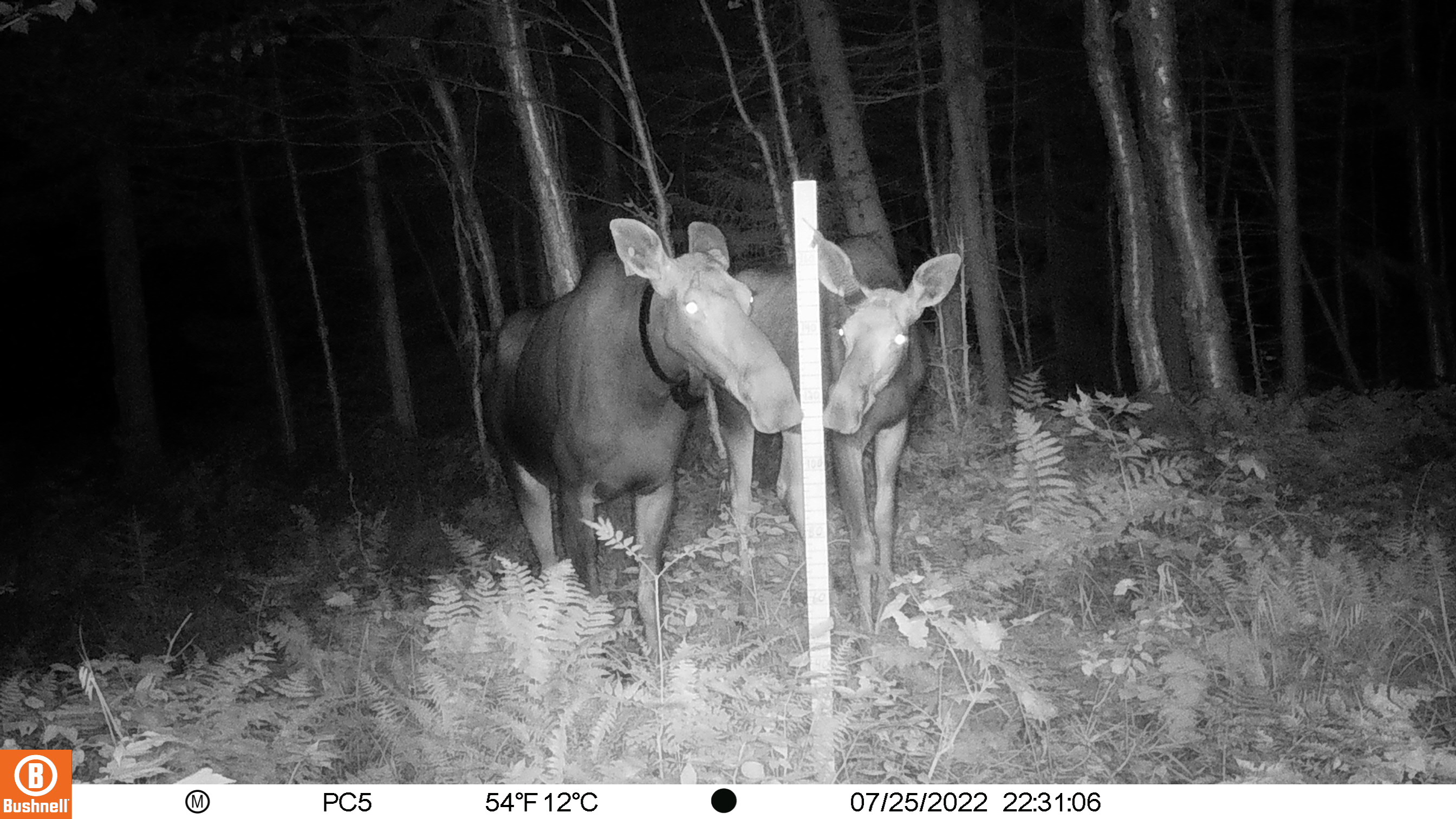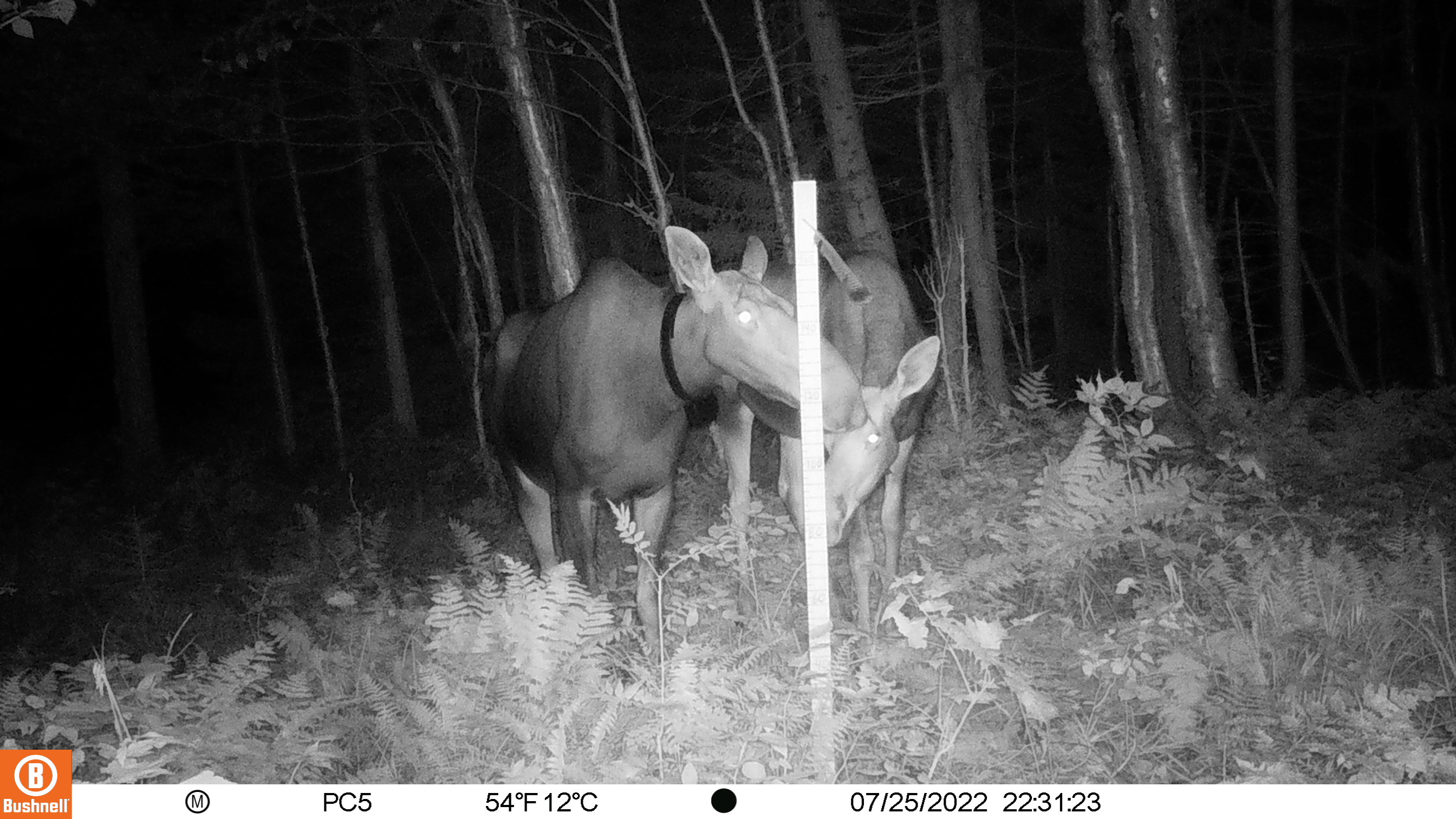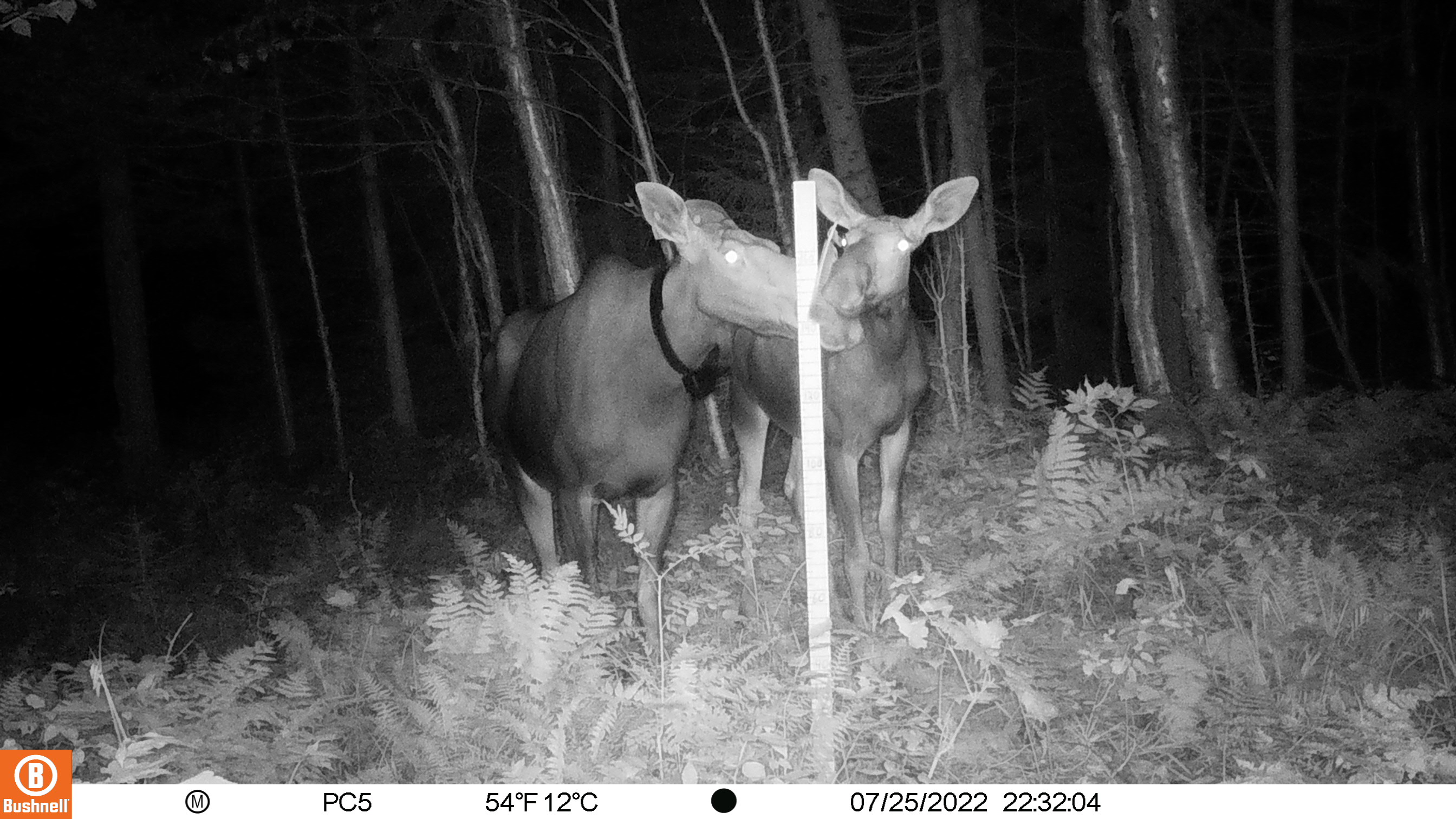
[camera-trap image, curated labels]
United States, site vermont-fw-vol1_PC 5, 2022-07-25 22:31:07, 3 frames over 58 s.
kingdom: Animalia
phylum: Chordata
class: Mammalia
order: Artiodactyla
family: Cervidae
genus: Alces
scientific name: Alces alces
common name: moose